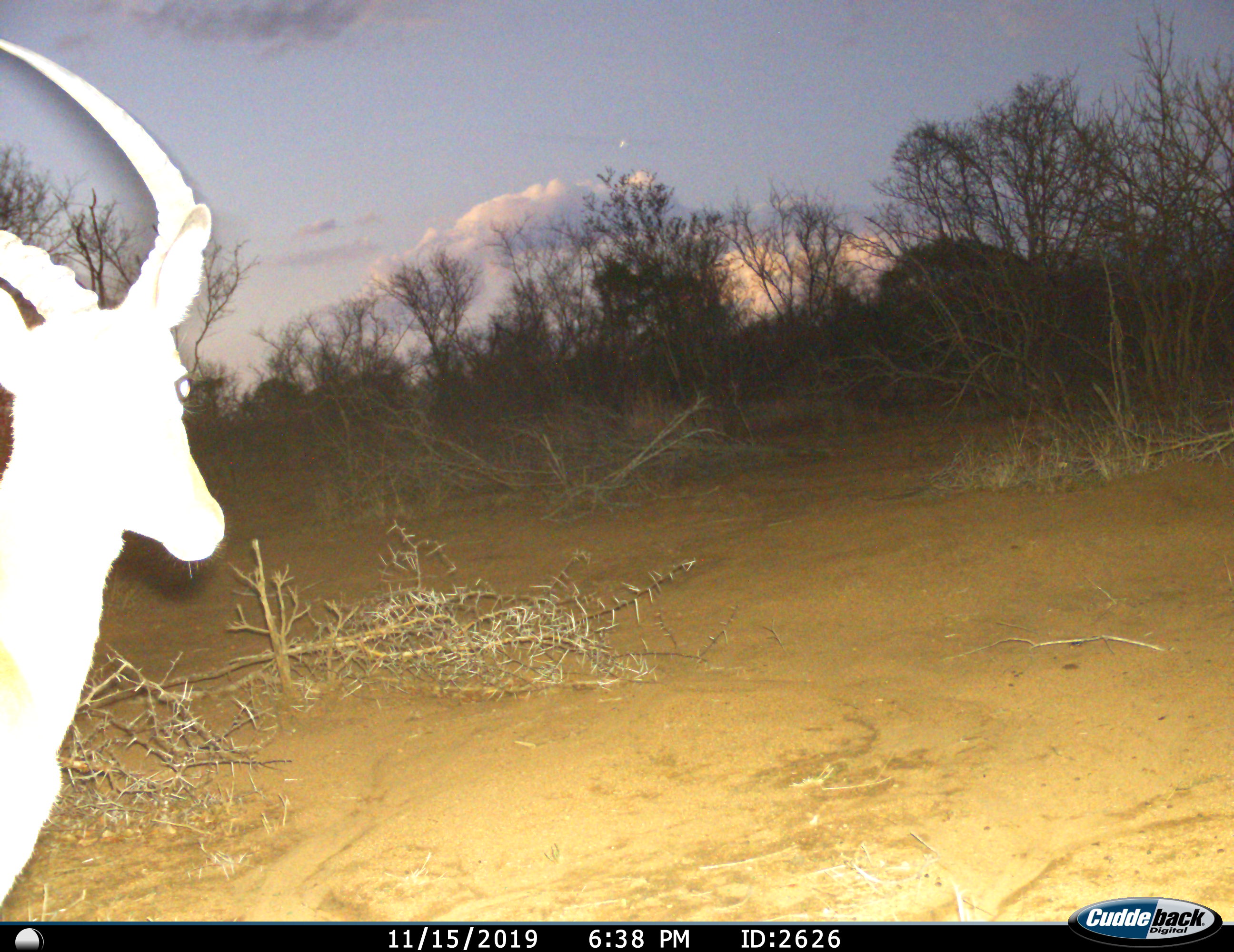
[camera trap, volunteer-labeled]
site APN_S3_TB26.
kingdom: Animalia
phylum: Chordata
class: Mammalia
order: Artiodactyla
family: Bovidae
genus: Aepyceros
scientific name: Aepyceros melampus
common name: impala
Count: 1.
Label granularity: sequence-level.